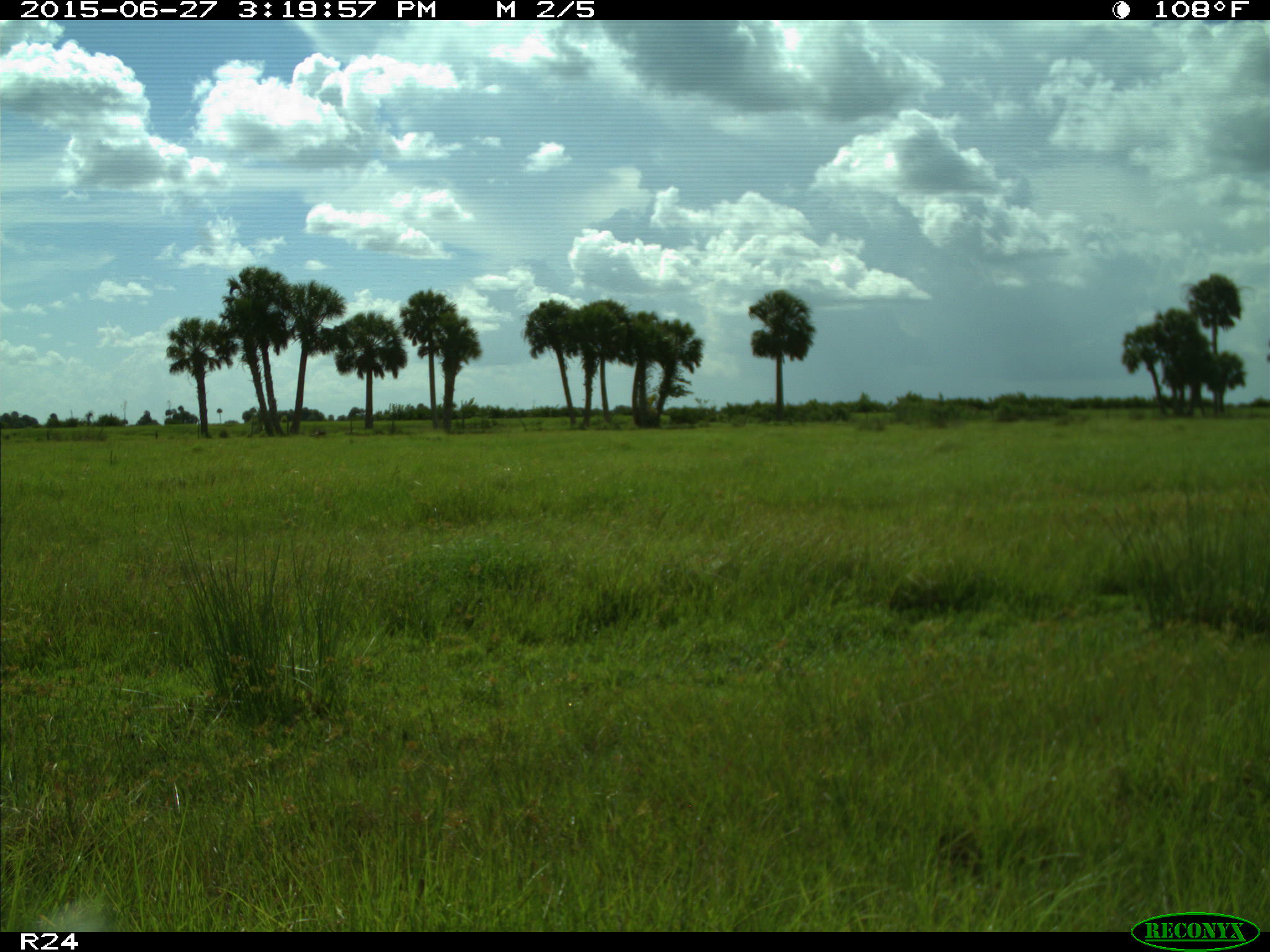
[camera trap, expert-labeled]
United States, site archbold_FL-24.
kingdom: Animalia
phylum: Chordata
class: Mammalia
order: Artiodactyla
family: Bovidae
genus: Bos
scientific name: Bos taurus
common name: domestic cow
Bos taurus (domestic cow).